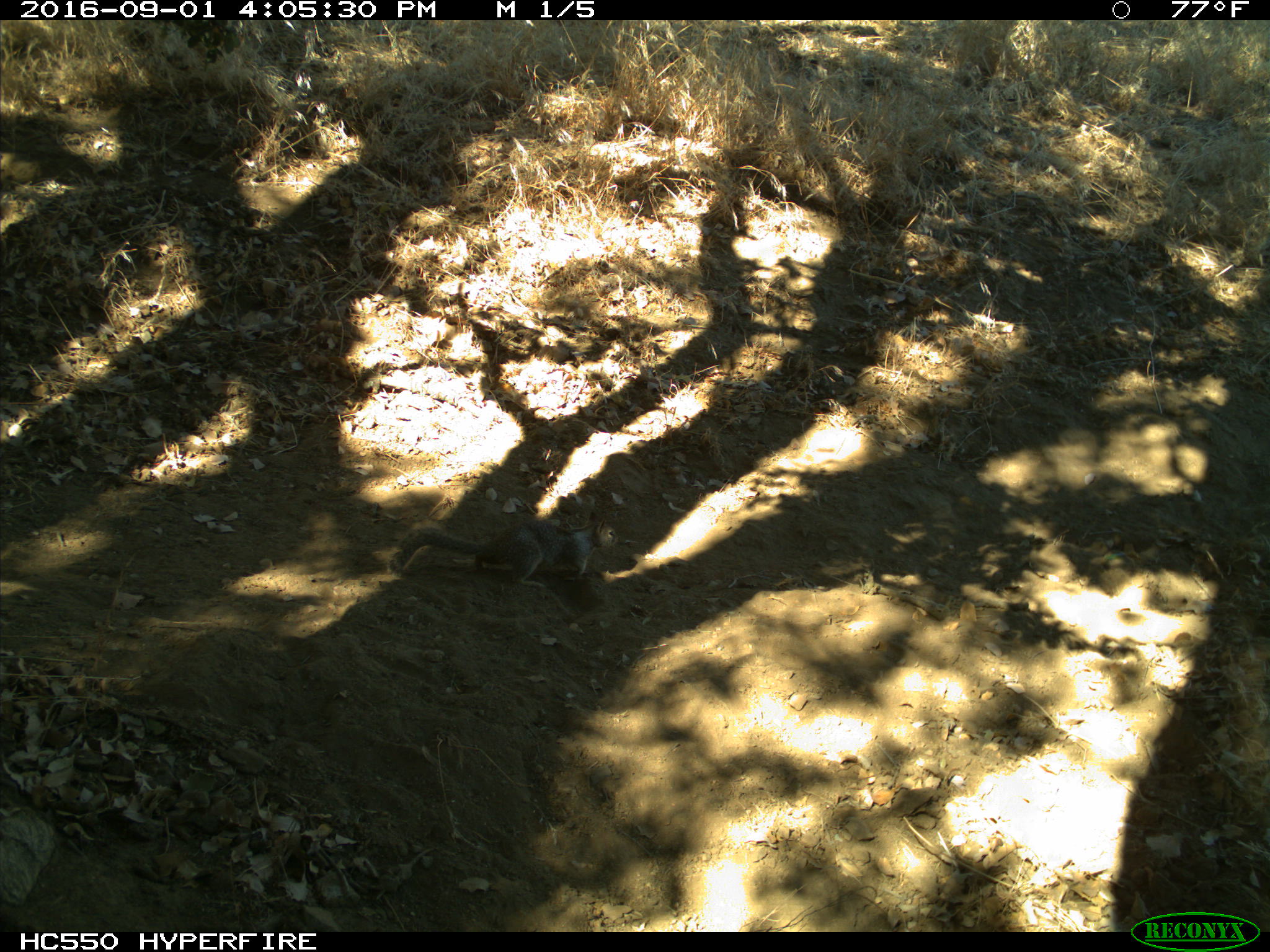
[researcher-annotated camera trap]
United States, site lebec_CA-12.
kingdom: Animalia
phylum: Chordata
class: Mammalia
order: Rodentia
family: Sciuridae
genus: Otospermophilus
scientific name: Otospermophilus beecheyi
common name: california ground squirrel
Otospermophilus beecheyi (california ground squirrel).